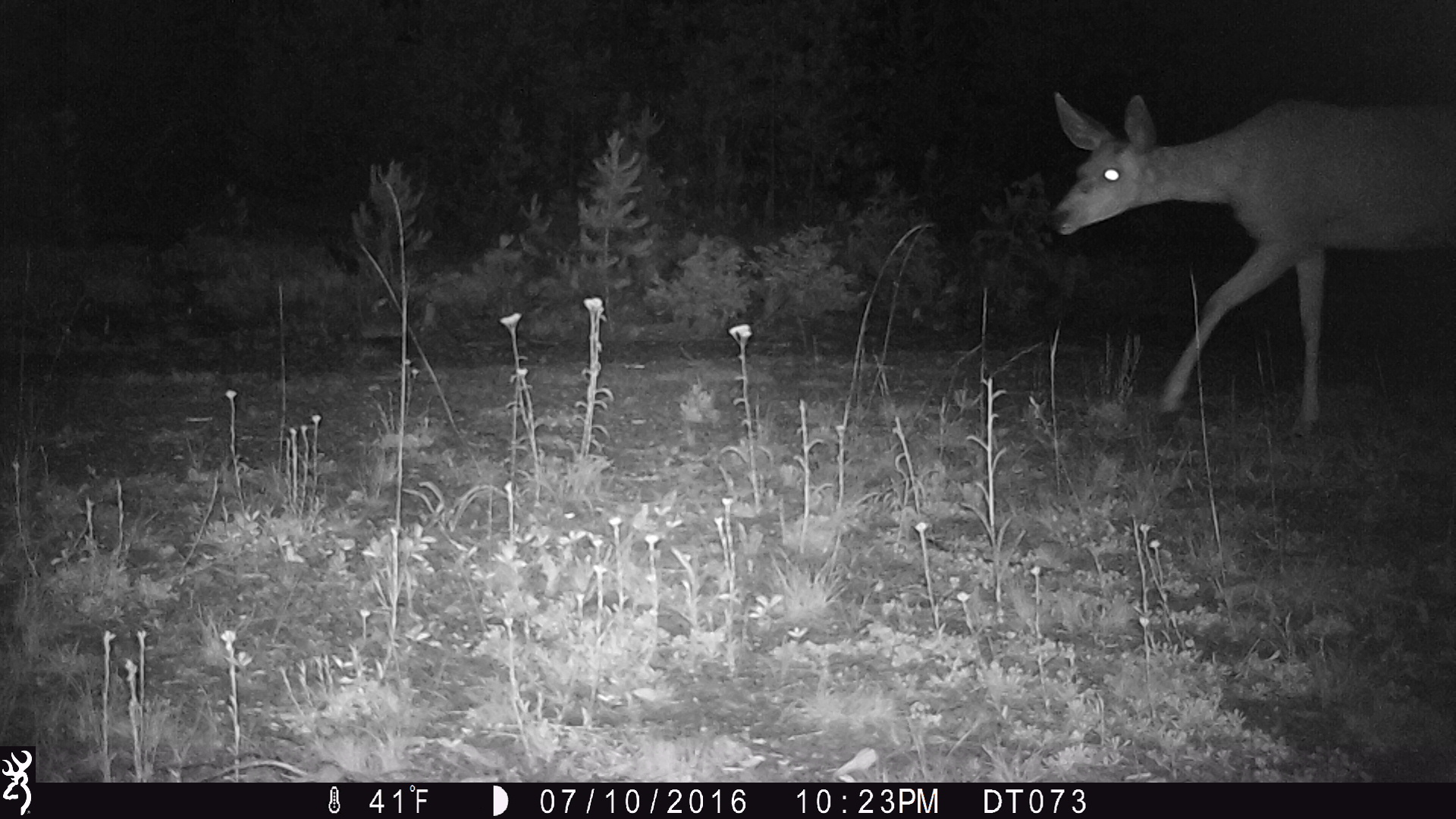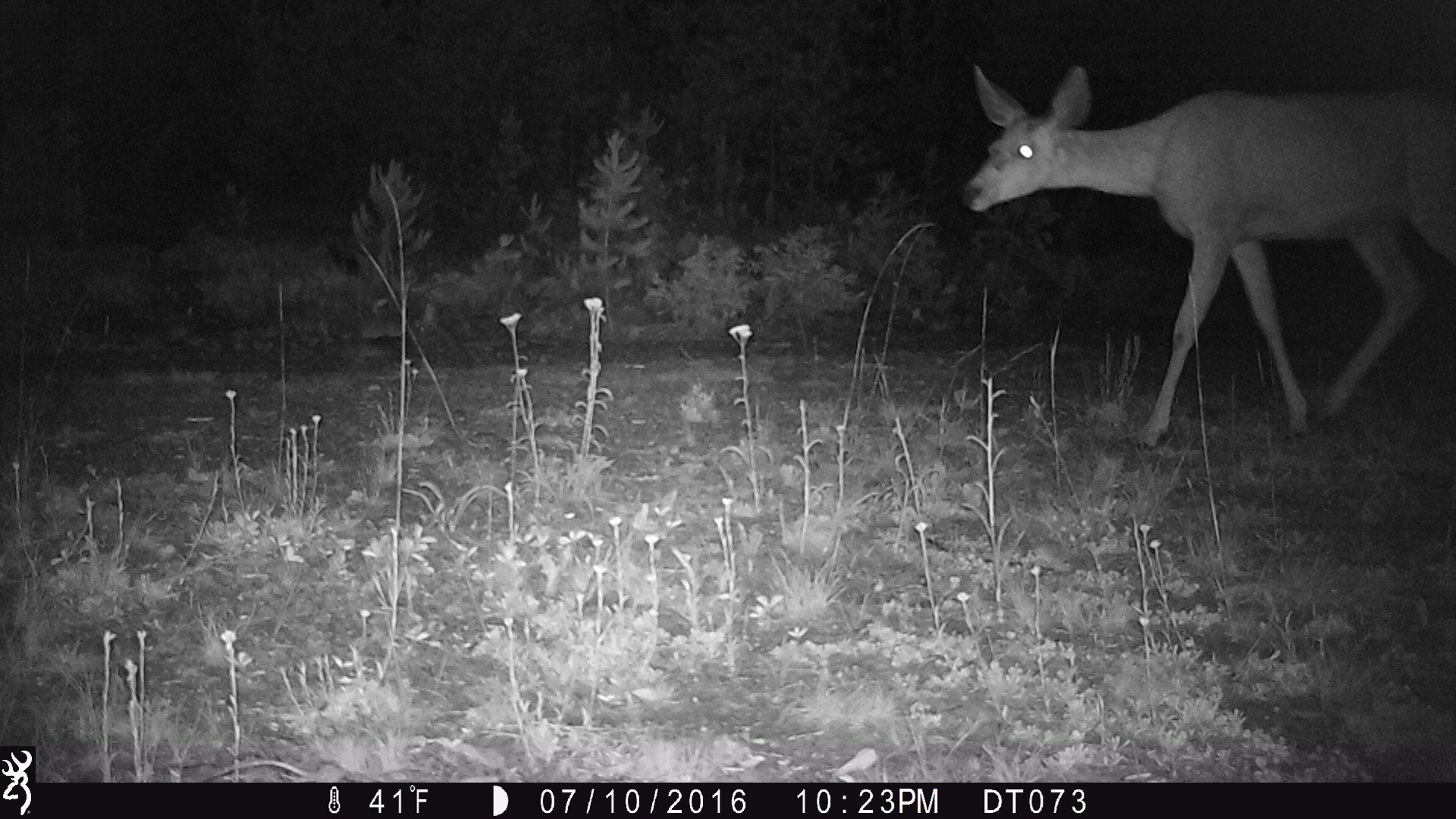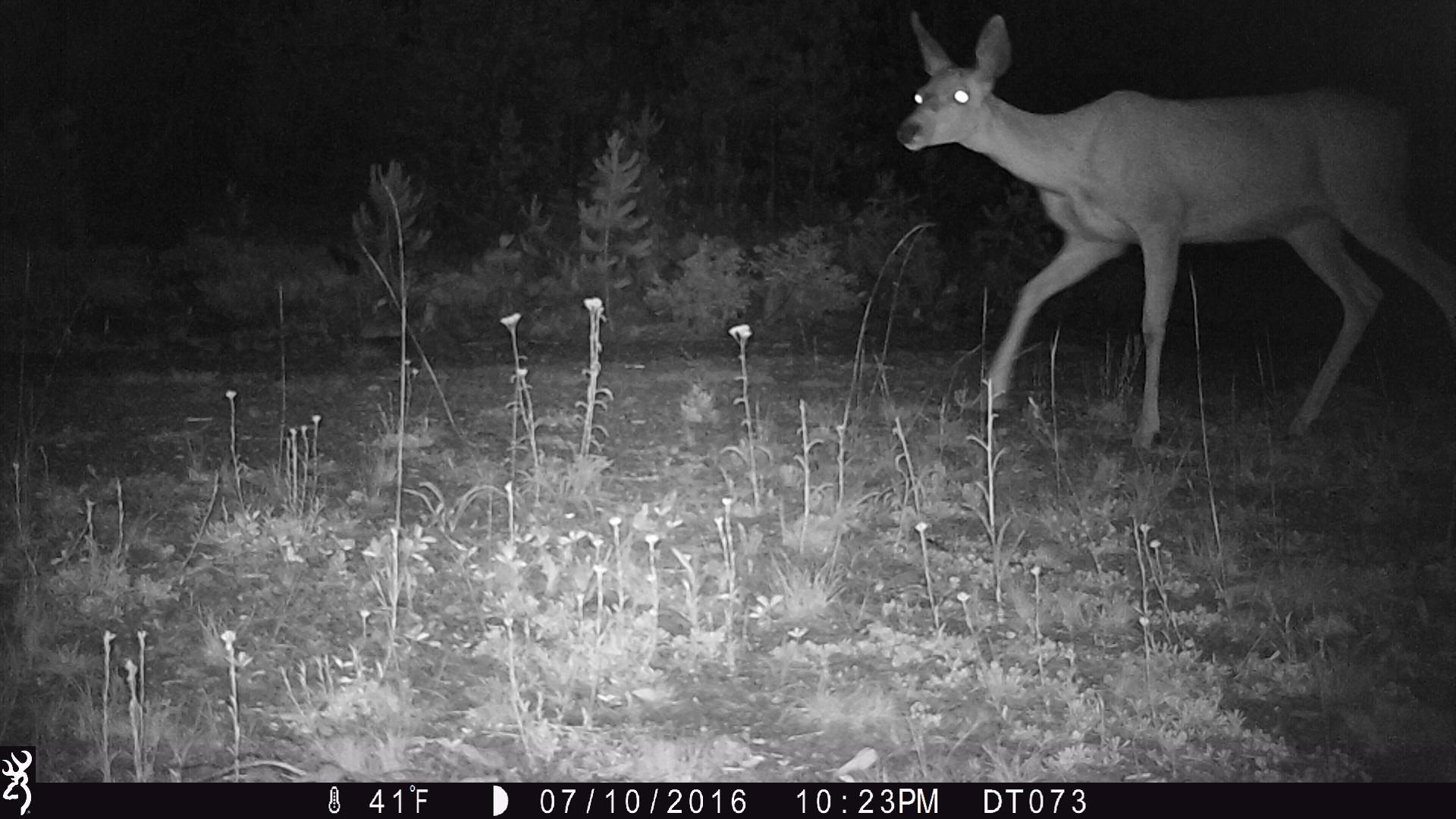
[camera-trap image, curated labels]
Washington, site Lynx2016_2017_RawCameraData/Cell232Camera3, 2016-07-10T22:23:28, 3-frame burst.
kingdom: Animalia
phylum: Chordata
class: Mammalia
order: Artiodactyla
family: Cervidae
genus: Odocoileus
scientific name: Odocoileus hemionus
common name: mule deer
Odocoileus hemionus (mule deer). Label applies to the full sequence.